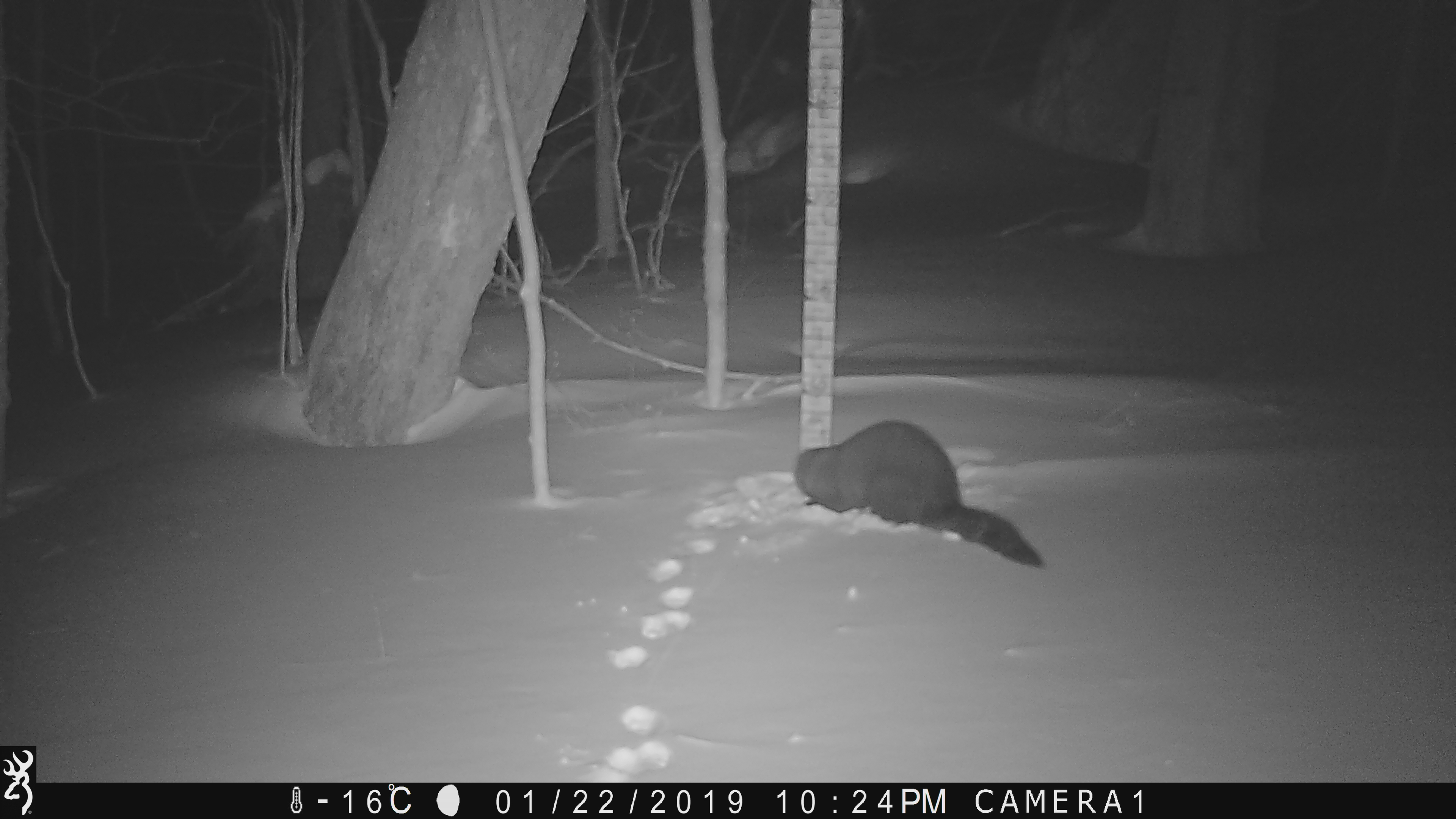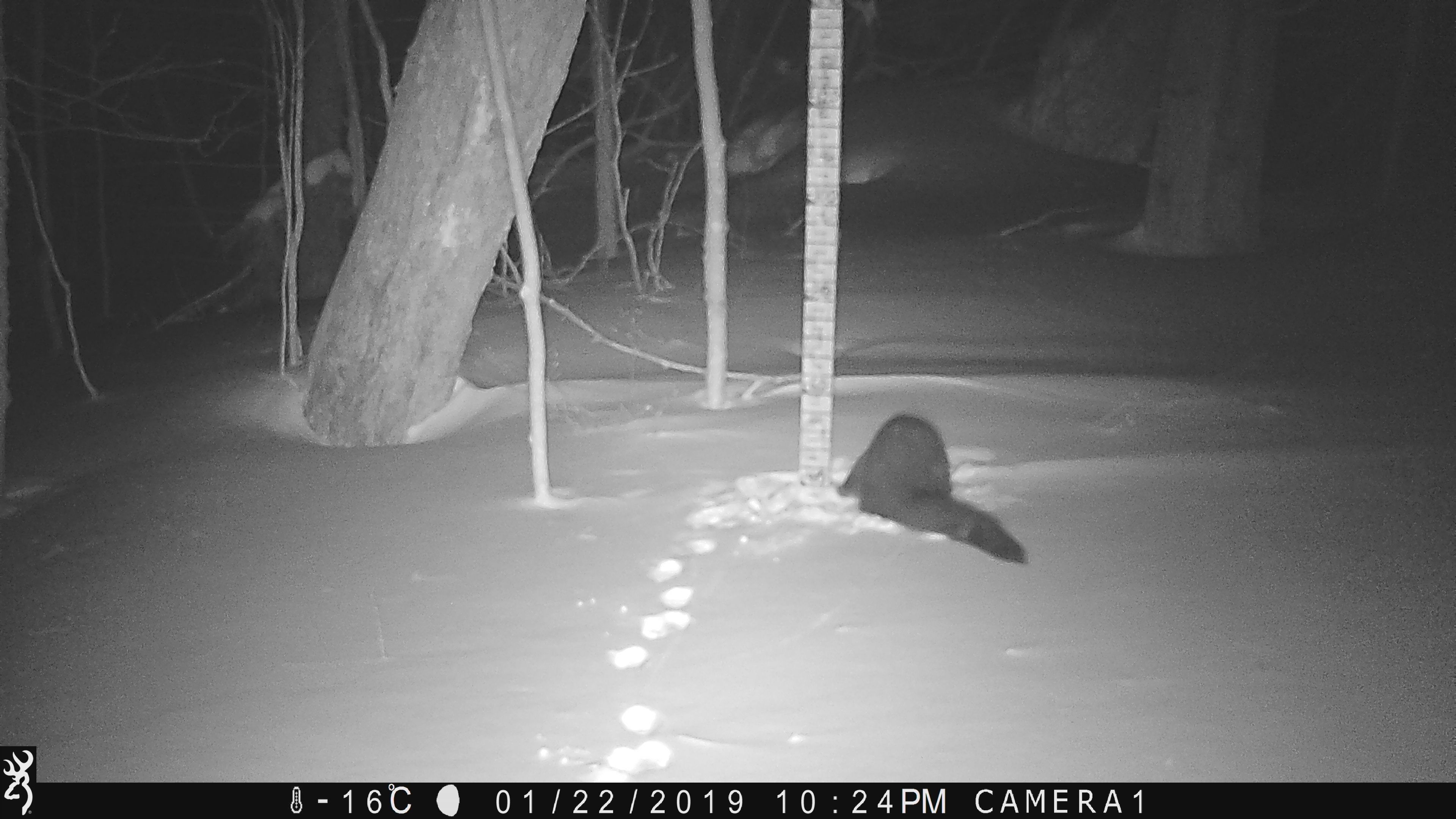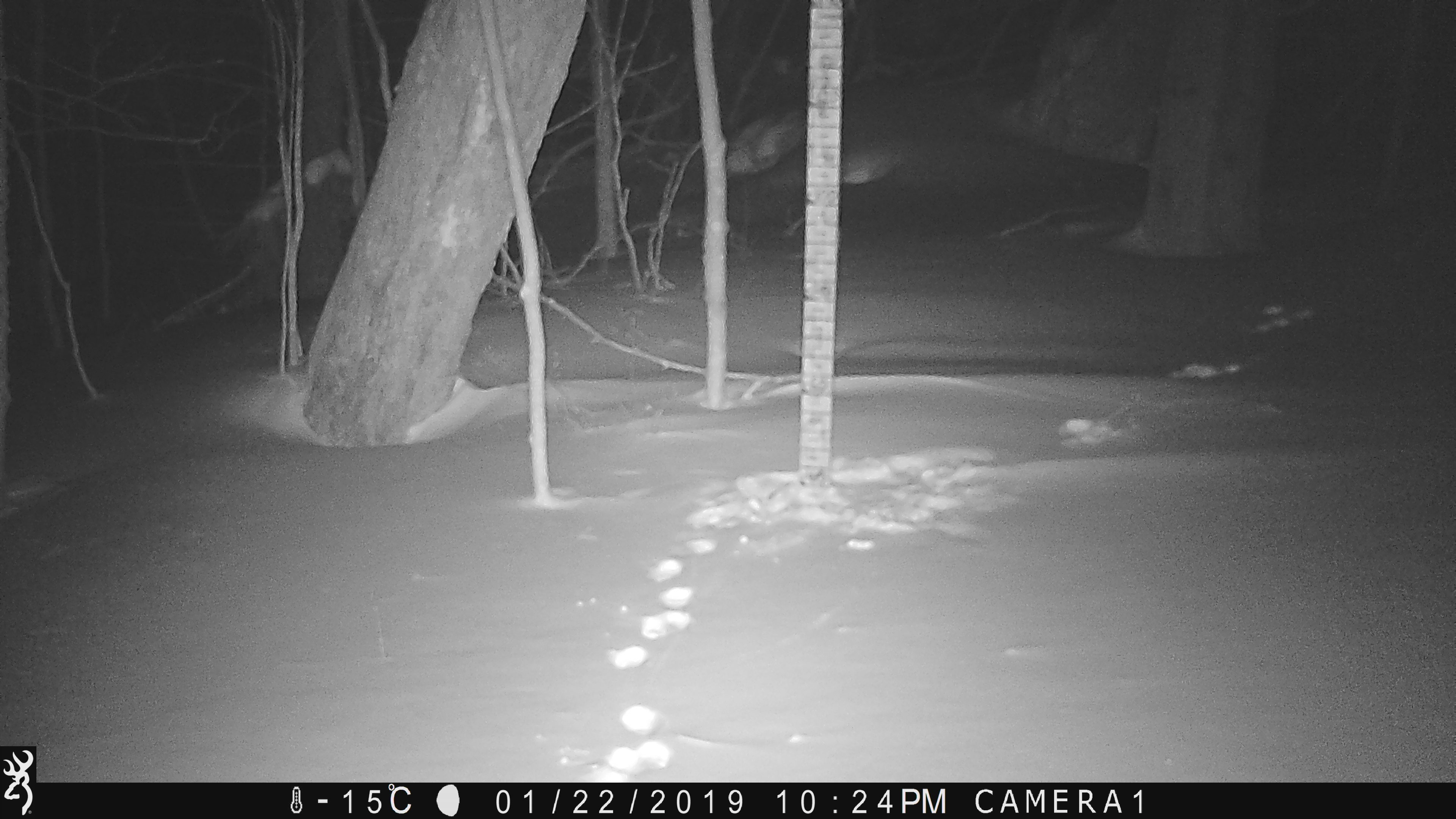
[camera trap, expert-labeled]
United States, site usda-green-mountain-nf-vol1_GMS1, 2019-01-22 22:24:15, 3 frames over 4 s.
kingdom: Animalia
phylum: Chordata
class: Mammalia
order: Carnivora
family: Mustelidae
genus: Pekania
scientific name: Pekania pennanti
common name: fisher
Fisher (Pekania pennanti).